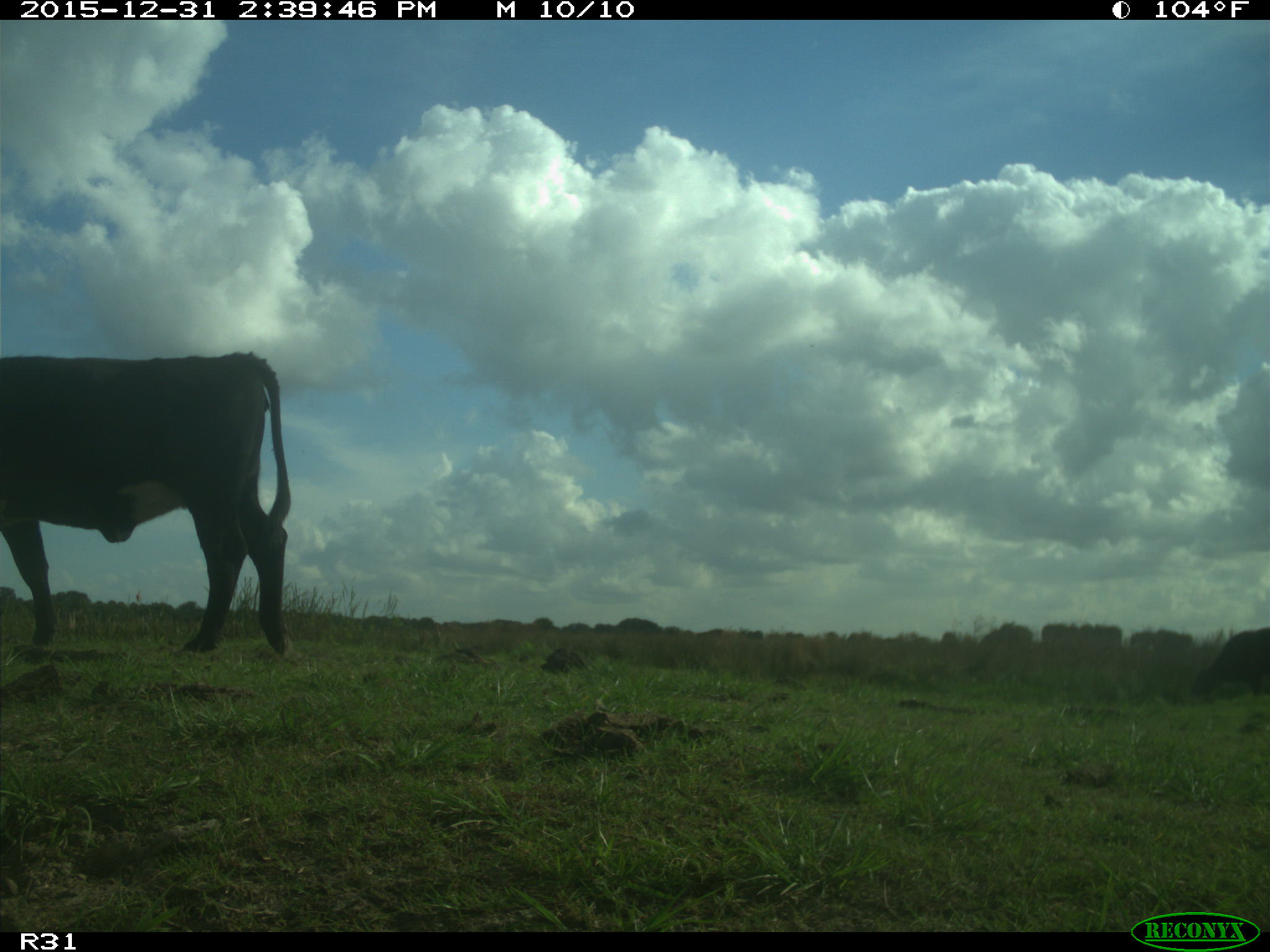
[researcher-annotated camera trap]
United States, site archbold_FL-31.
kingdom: Animalia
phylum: Chordata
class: Mammalia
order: Artiodactyla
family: Bovidae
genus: Bos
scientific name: Bos taurus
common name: domestic cow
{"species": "Bos taurus (domestic cow)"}